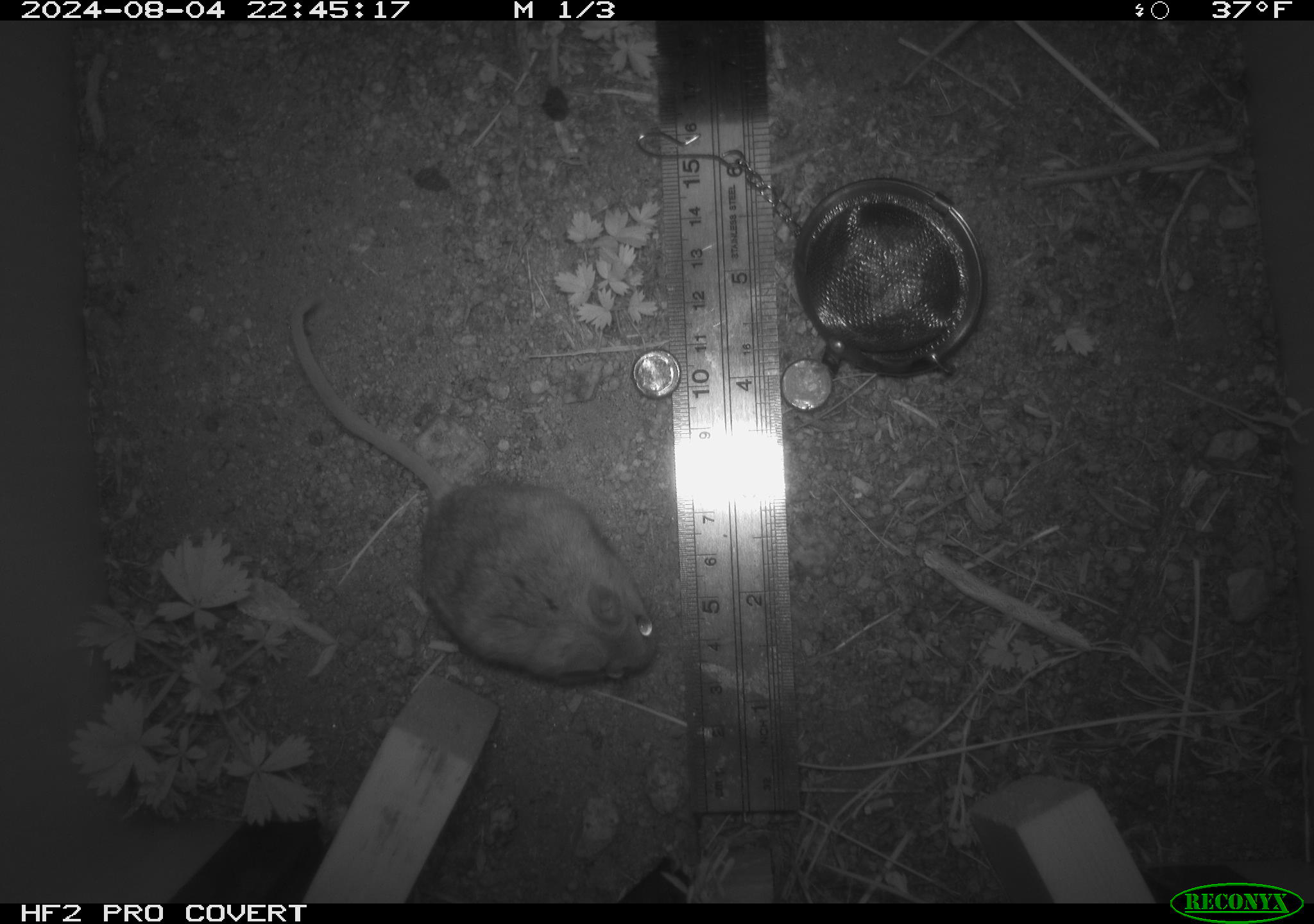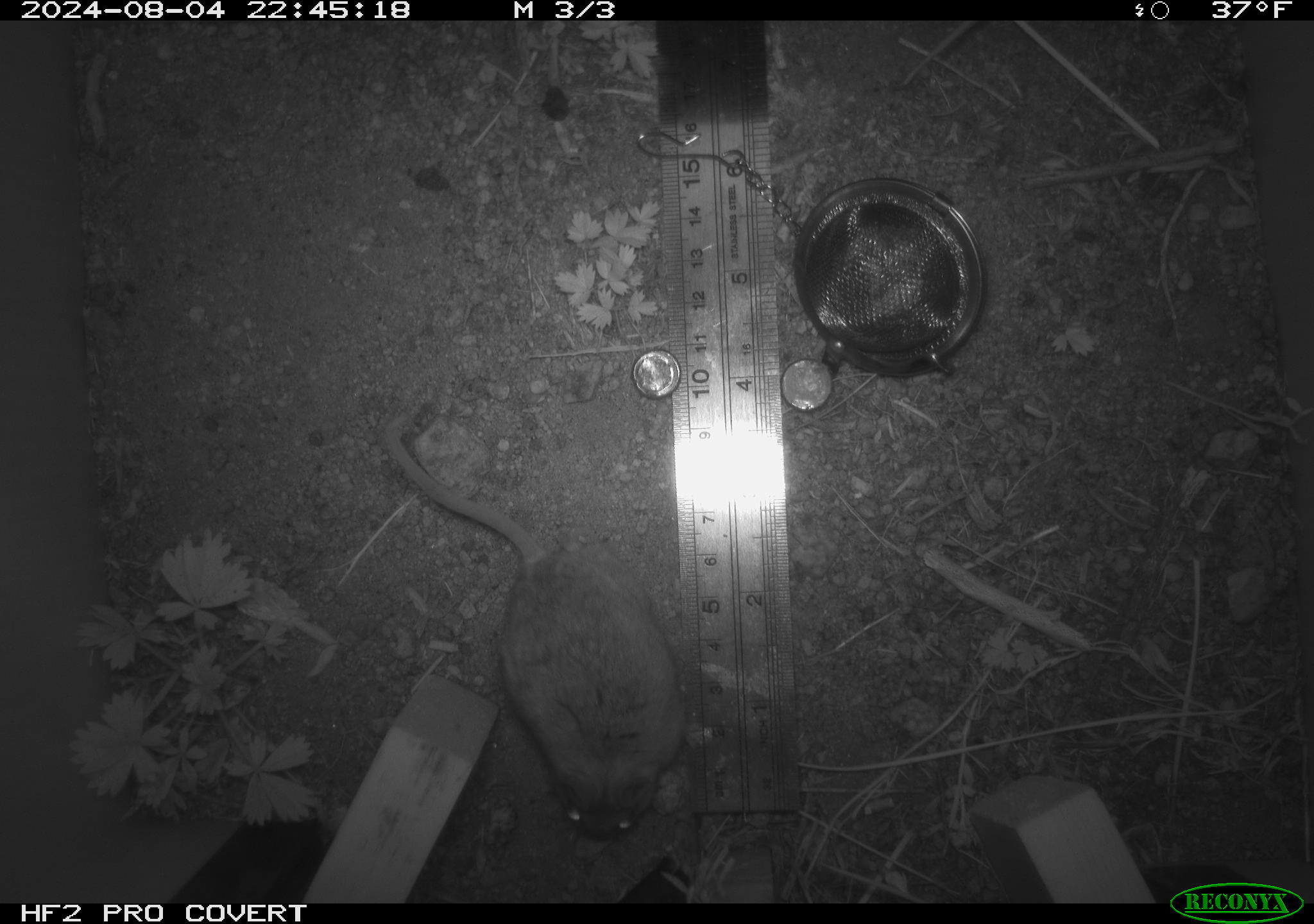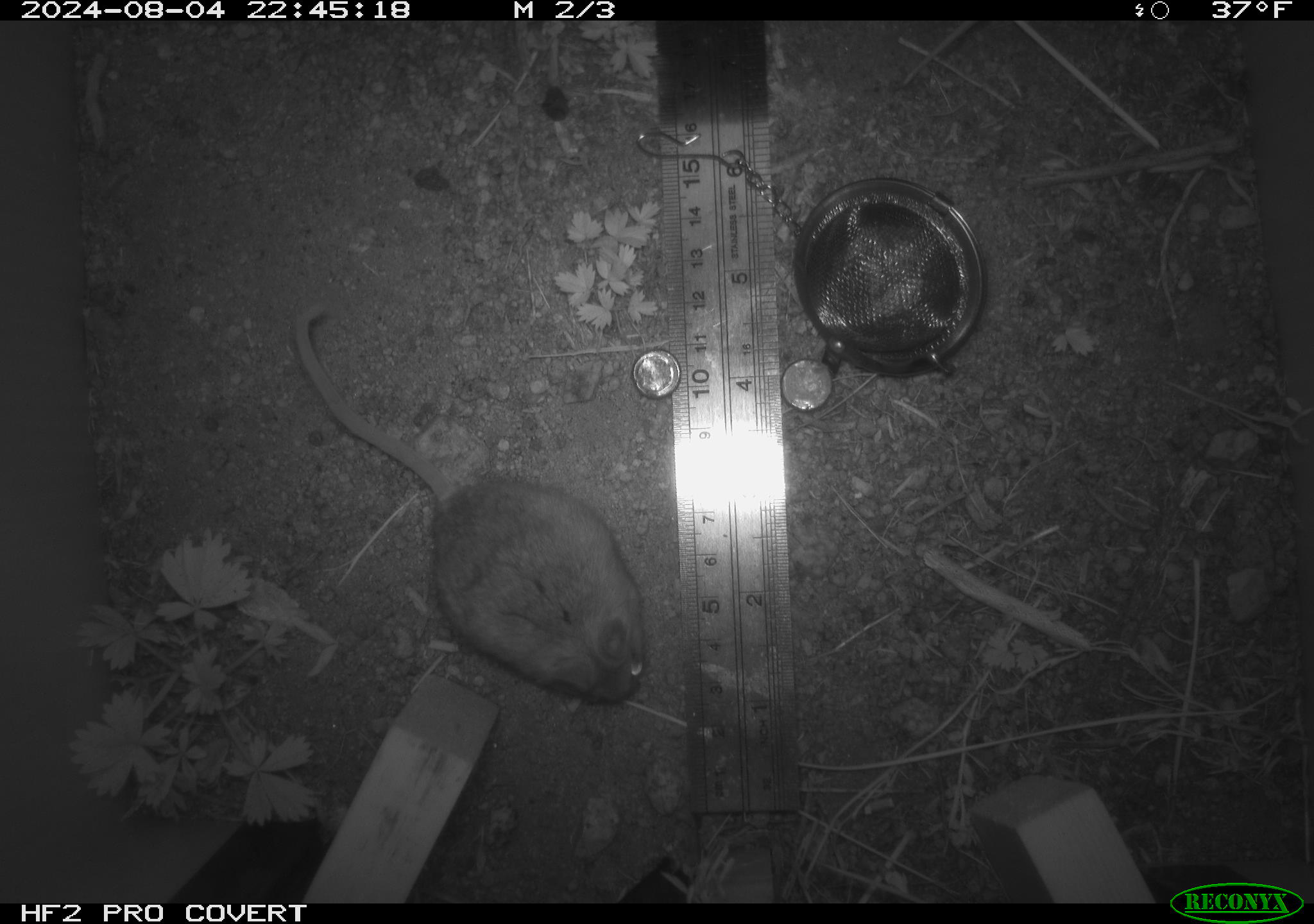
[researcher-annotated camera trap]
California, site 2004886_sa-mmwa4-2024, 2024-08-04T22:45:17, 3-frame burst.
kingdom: Animalia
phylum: Chordata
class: Mammalia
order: Rodentia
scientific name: Rodentia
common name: mouse species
Mouse species (Rodentia).